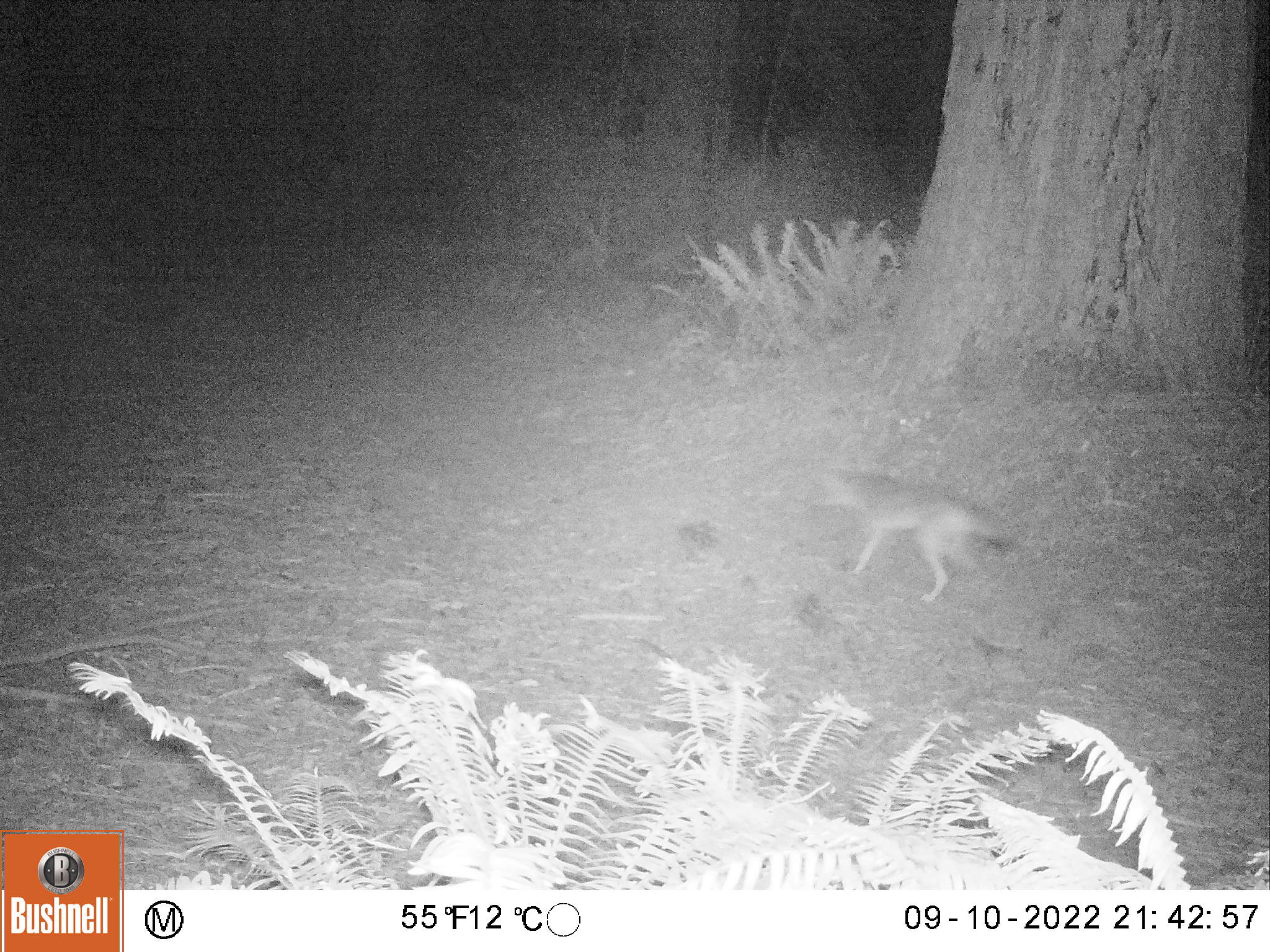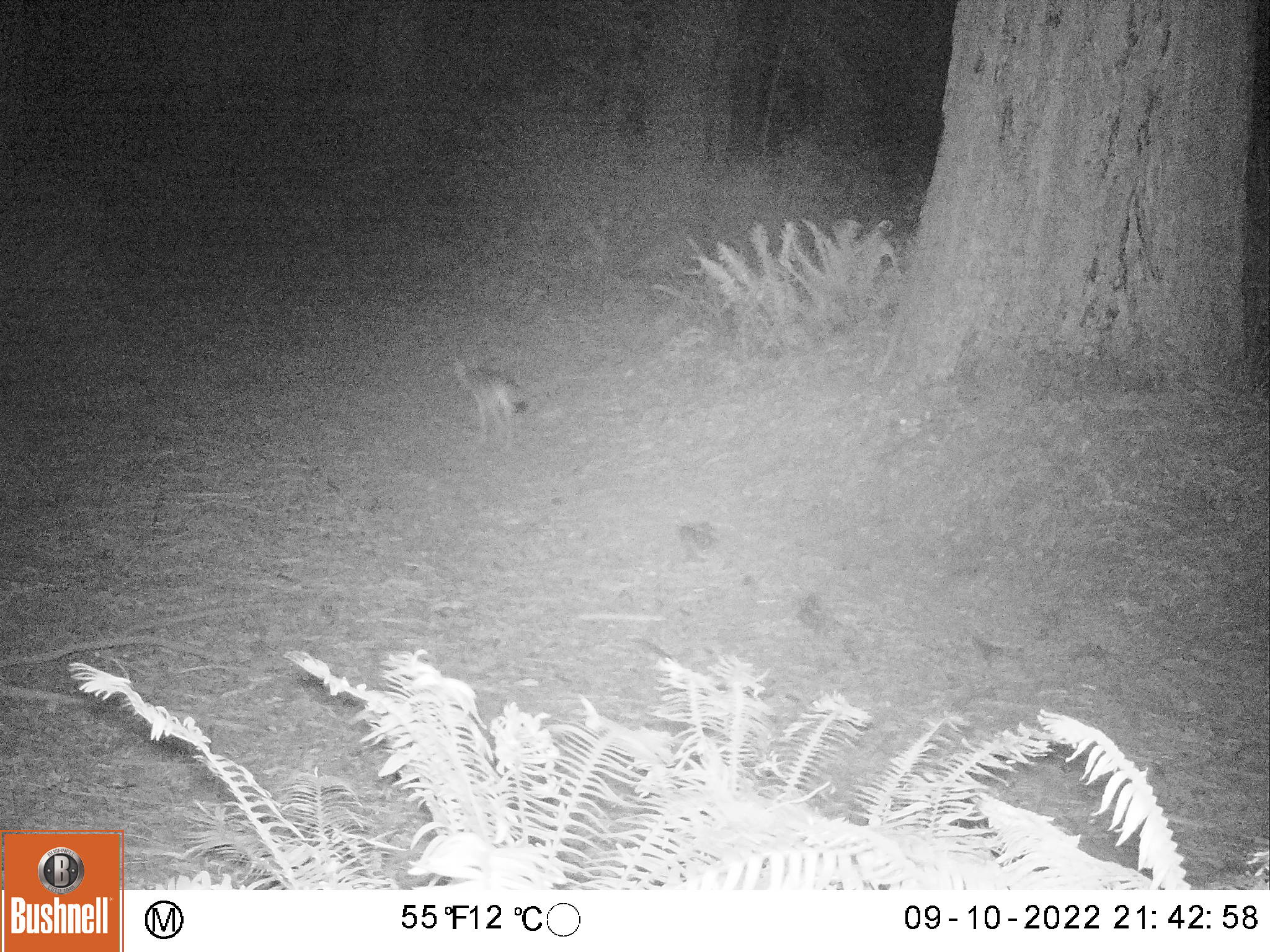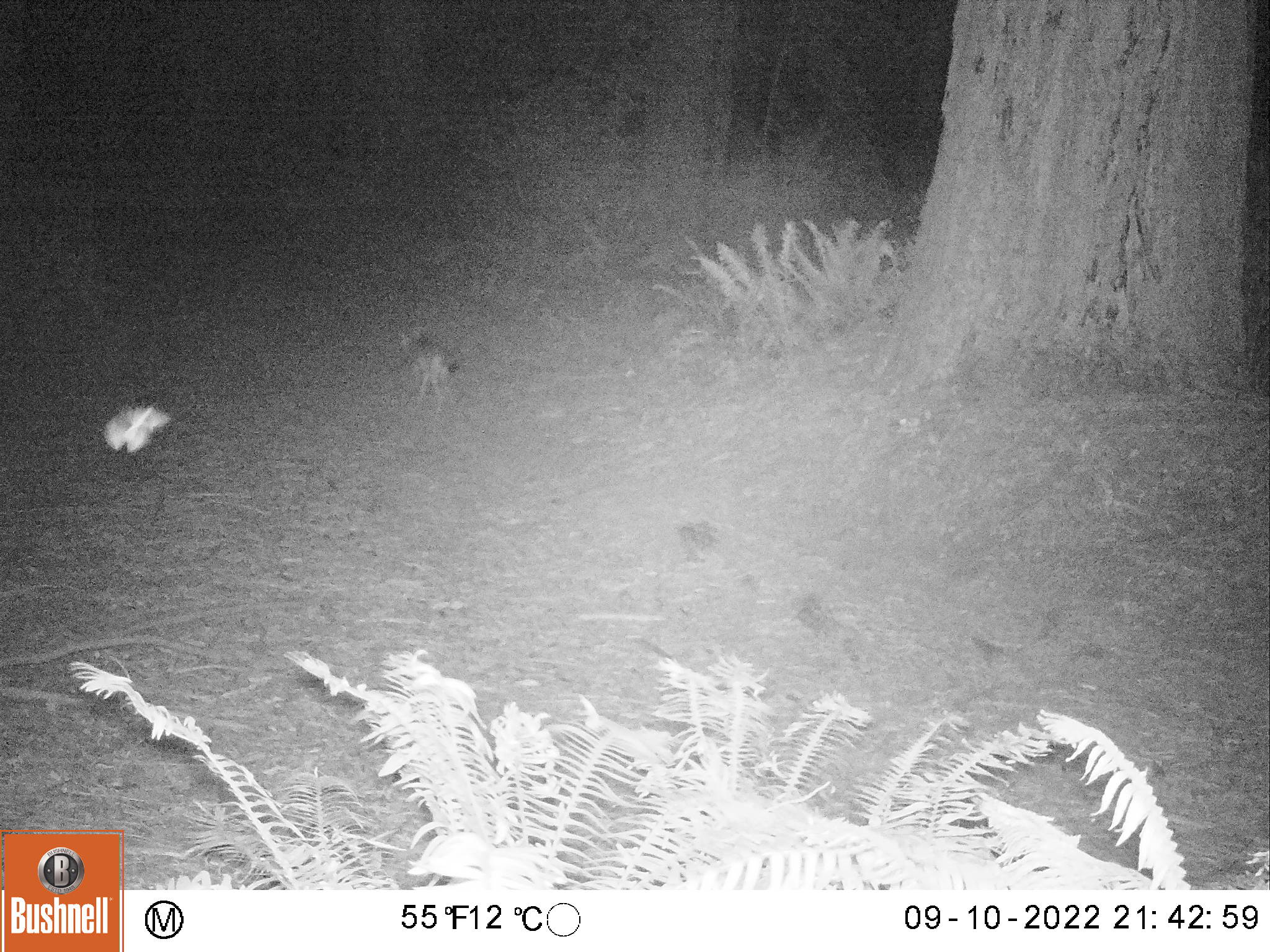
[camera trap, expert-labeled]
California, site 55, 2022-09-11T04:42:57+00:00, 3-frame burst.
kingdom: Animalia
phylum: Chordata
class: Mammalia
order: Carnivora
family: Canidae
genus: Canis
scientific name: Canis latrans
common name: coyote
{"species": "coyote (Canis latrans)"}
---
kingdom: Animalia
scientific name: Animalia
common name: invertebrate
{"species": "invertebrate (Animalia)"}